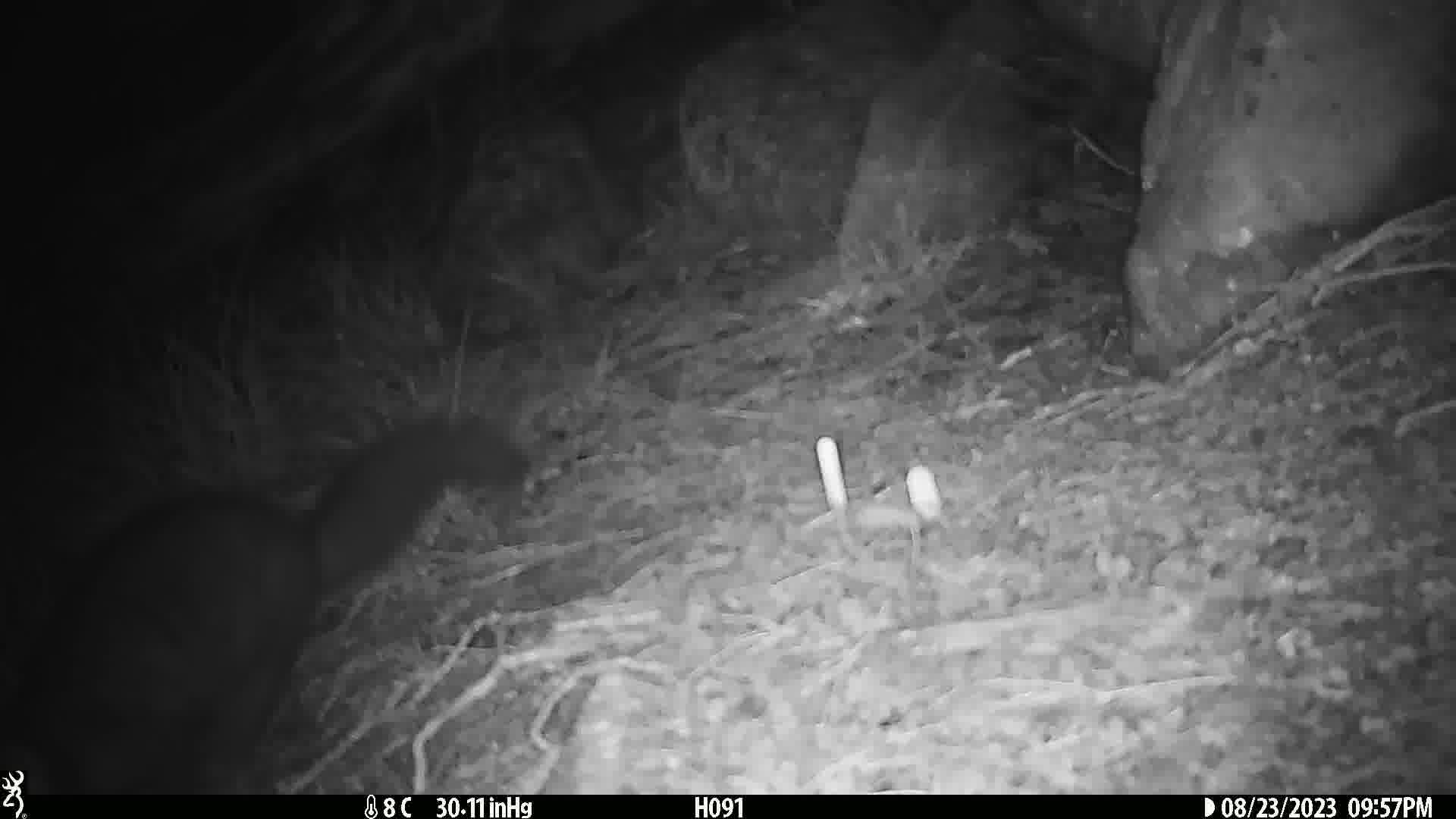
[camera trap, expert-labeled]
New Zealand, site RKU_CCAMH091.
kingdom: Animalia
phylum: Chordata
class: Mammalia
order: Diprotodontia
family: Phalangeridae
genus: Trichosurus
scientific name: Trichosurus vulpecula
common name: common brushtail possum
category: possum